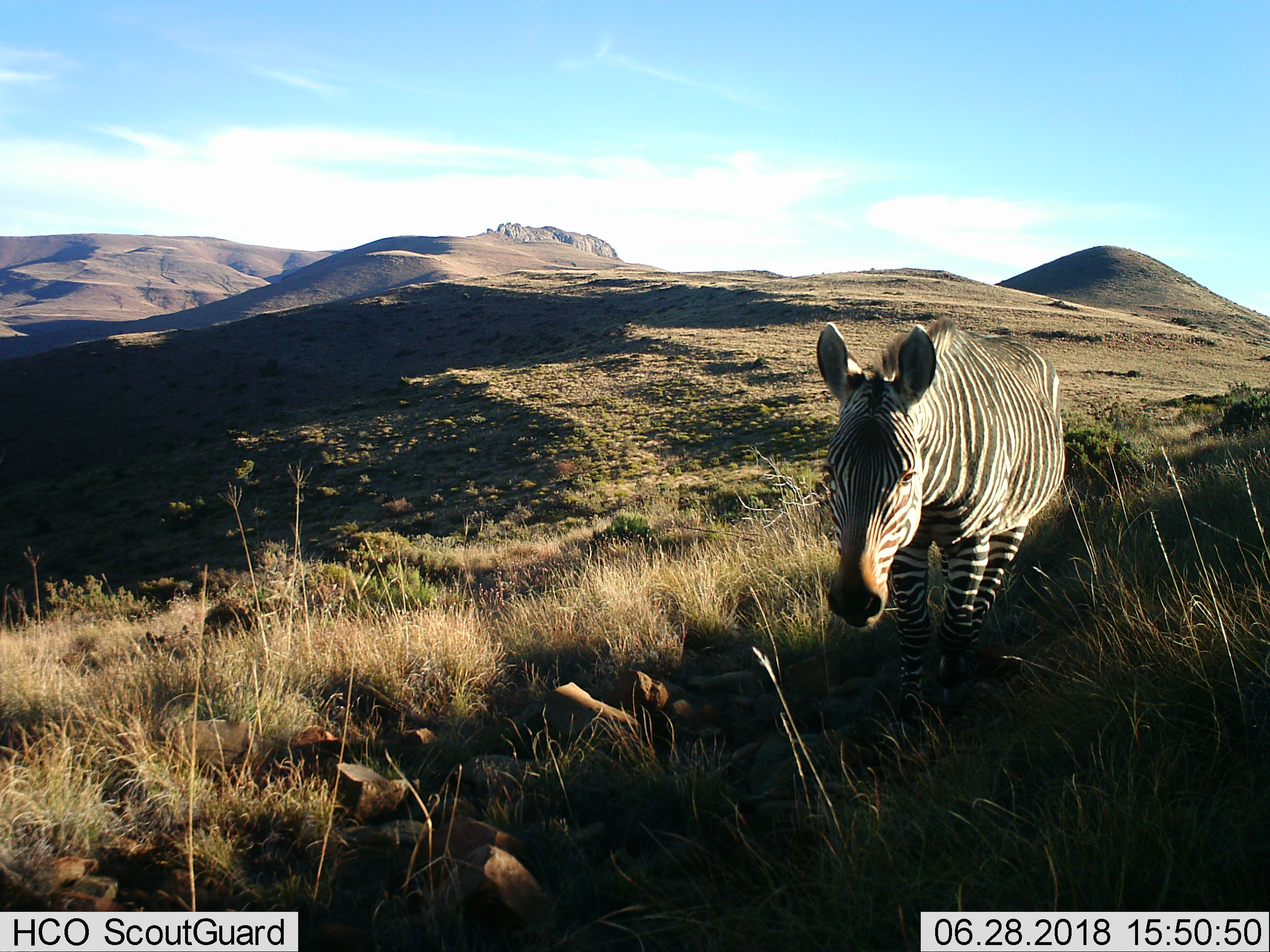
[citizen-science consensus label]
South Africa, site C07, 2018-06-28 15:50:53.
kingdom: Animalia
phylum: Chordata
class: Mammalia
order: Perissodactyla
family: Equidae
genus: Equus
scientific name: Equus zebra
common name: mountain zebra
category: zebramountain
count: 1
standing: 43%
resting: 0%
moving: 71%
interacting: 0%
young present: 0%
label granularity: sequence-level